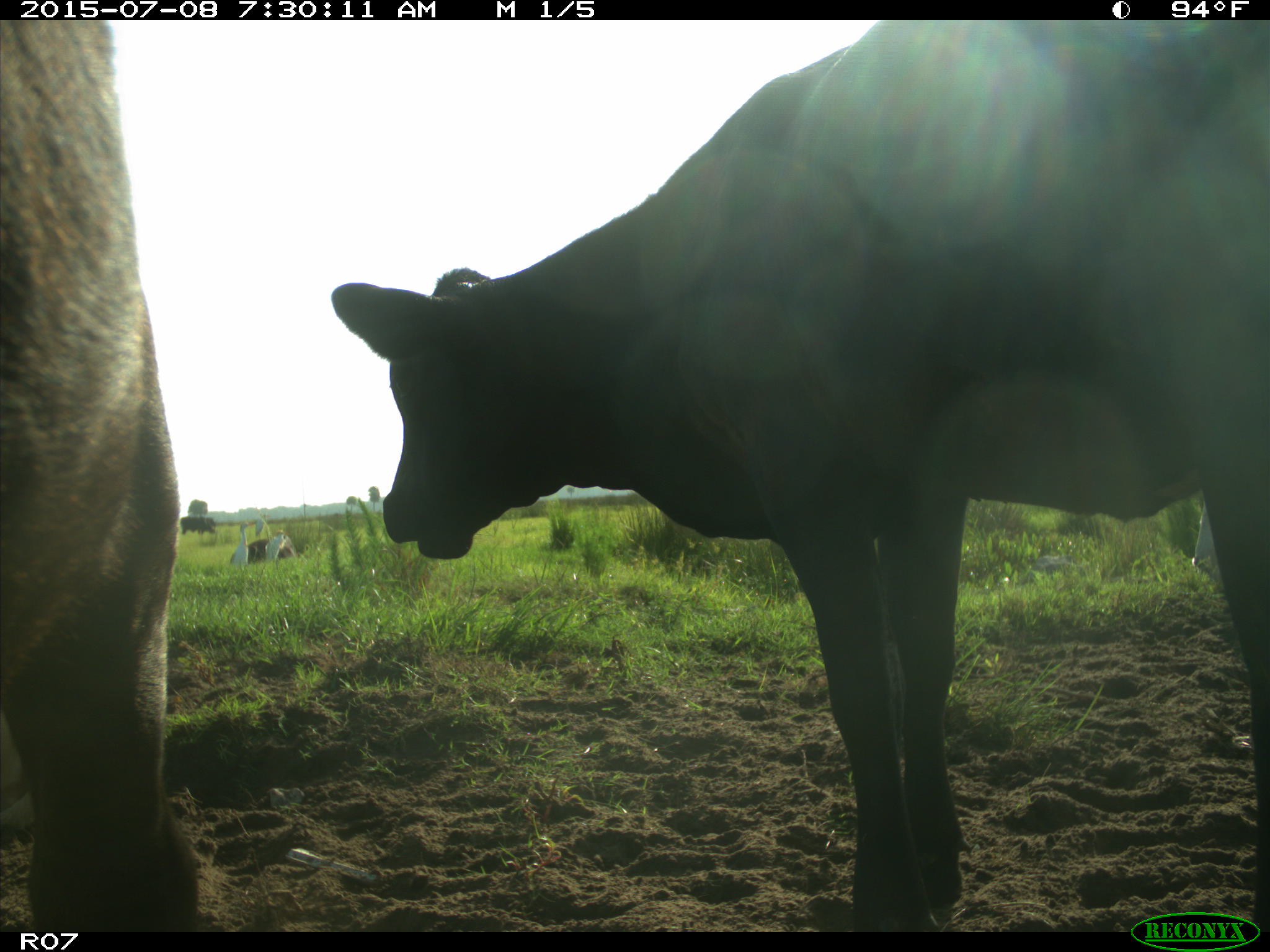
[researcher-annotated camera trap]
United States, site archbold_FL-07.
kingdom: Animalia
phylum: Chordata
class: Mammalia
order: Artiodactyla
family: Bovidae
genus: Bos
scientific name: Bos taurus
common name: domestic cow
Bos taurus (domestic cow).